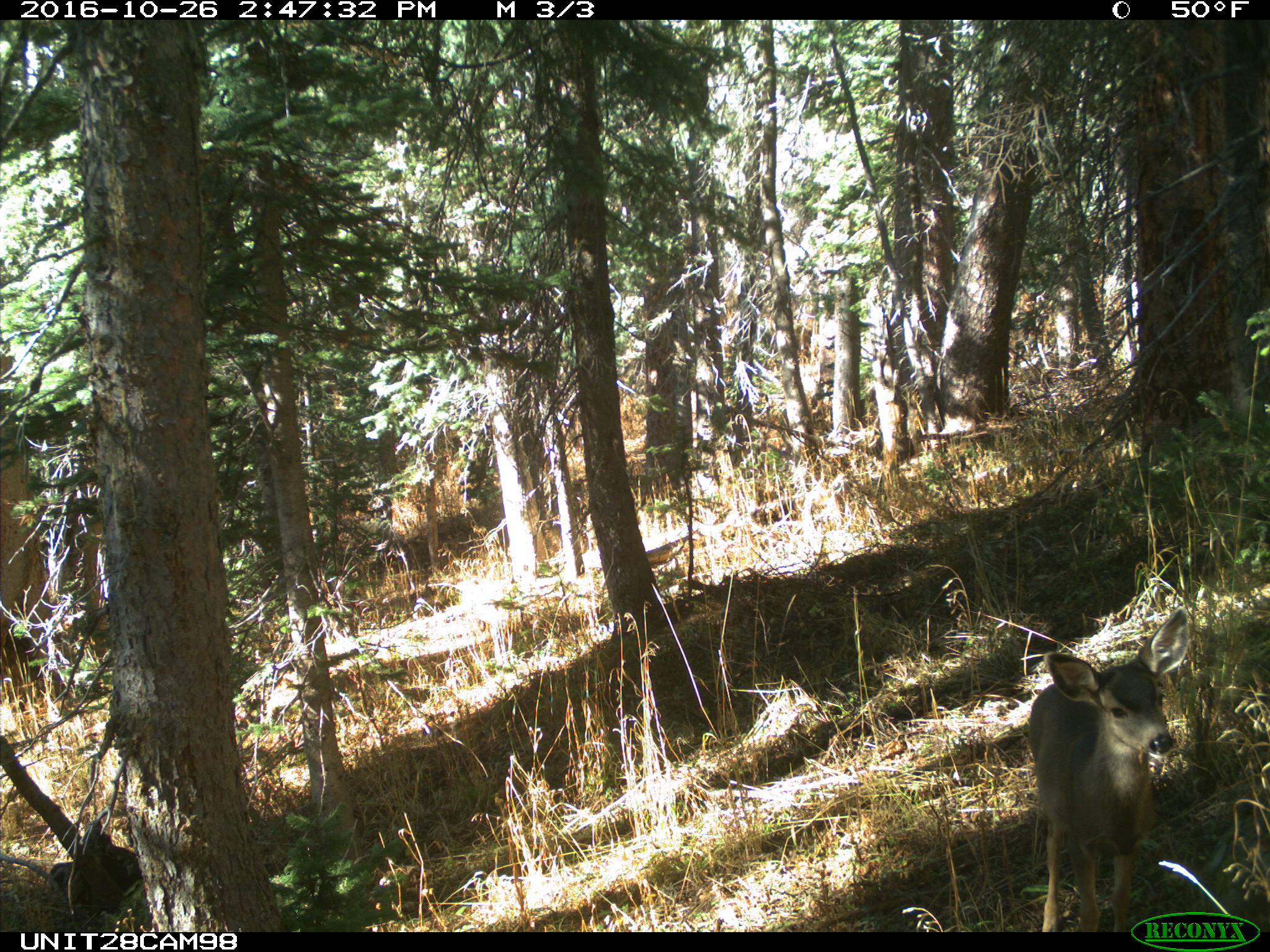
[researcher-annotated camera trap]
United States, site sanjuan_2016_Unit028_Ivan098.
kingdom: Animalia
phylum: Chordata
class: Mammalia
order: Artiodactyla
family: Cervidae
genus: Odocoileus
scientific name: Odocoileus hemionus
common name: mule deer